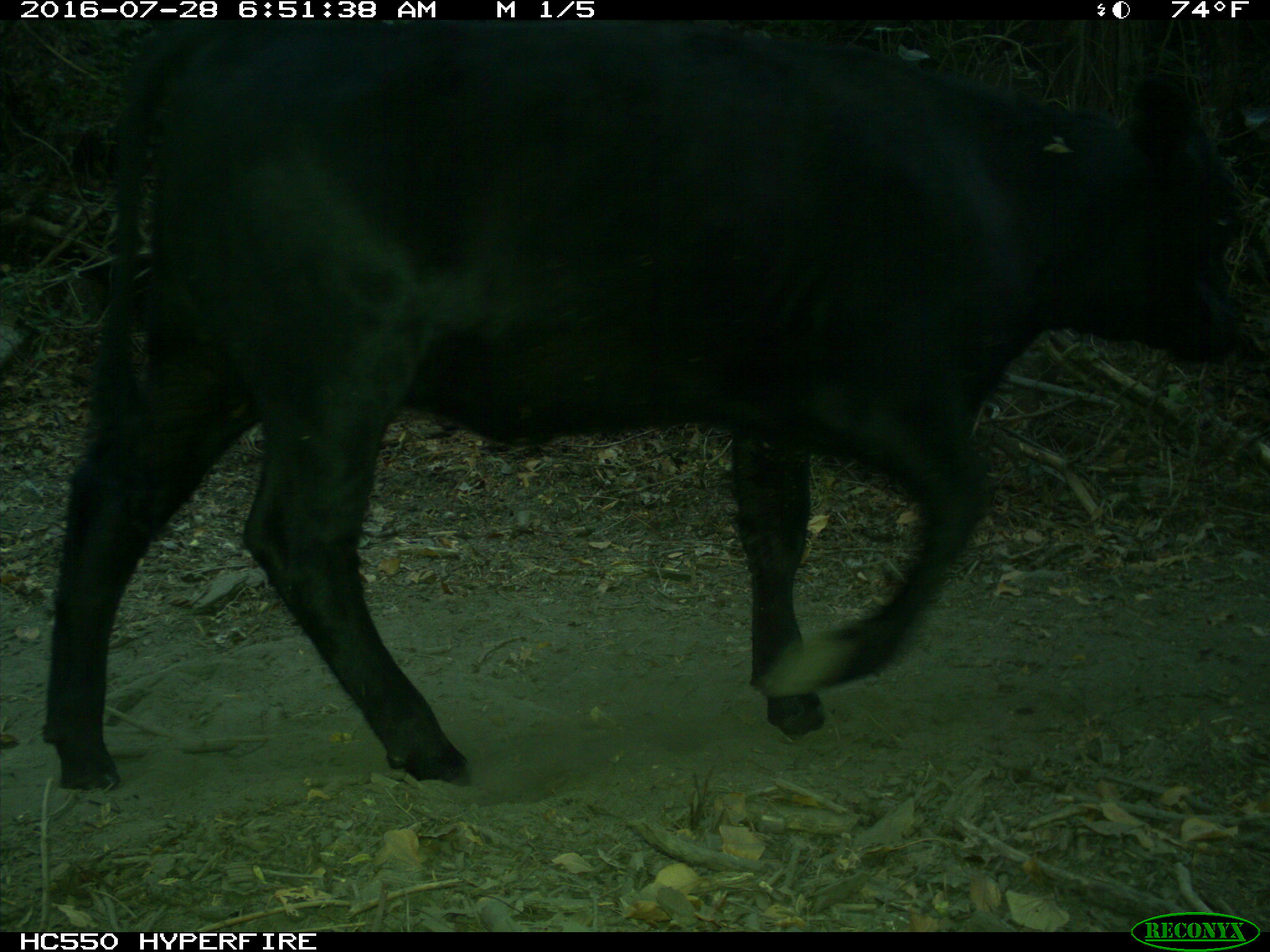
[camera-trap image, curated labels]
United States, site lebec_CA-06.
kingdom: Animalia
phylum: Chordata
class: Mammalia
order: Artiodactyla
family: Bovidae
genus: Bos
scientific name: Bos taurus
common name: domestic cow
Bos taurus (domestic cow).